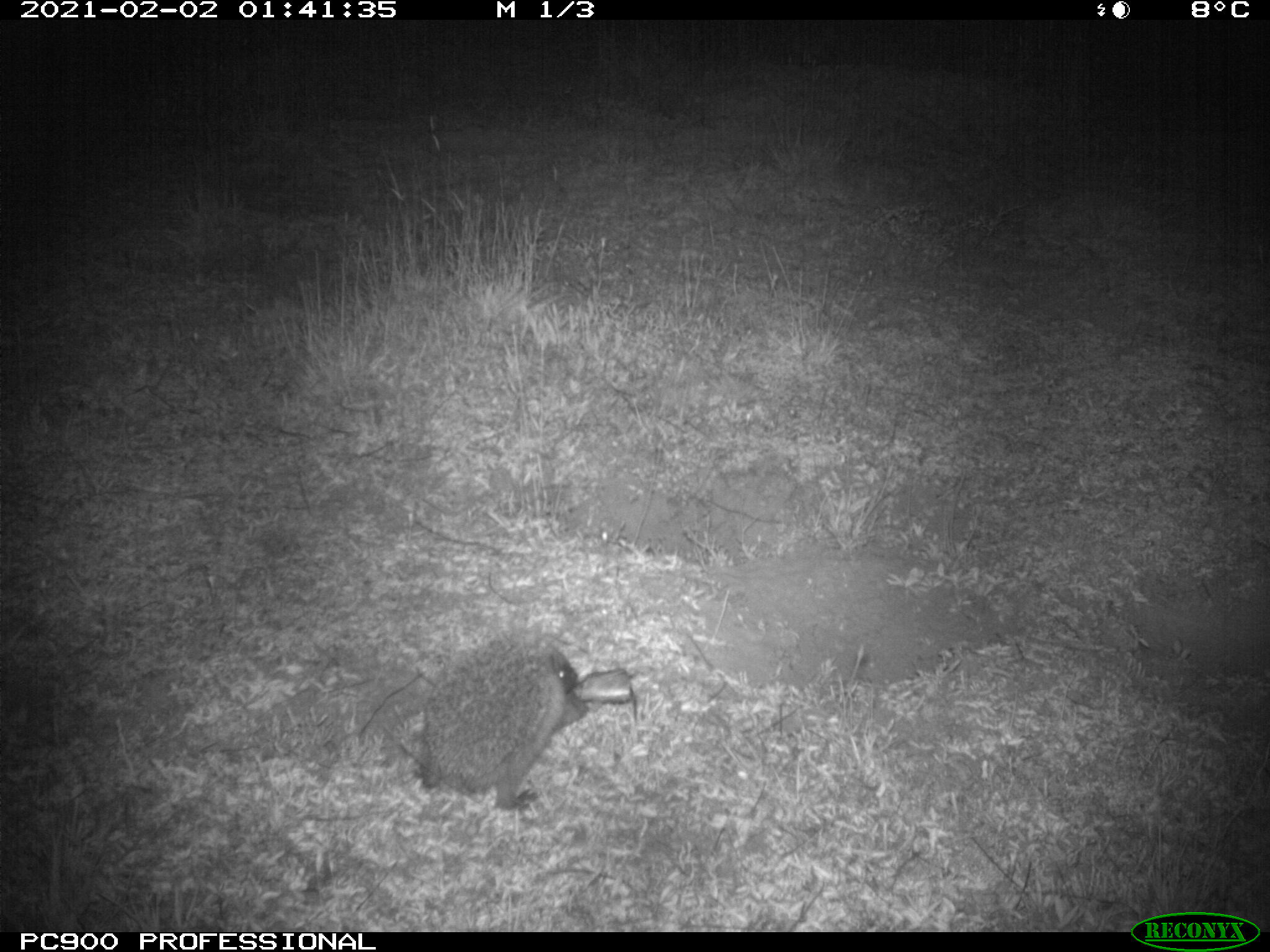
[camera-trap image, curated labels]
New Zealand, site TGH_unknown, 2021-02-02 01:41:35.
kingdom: Animalia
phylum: Chordata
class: Mammalia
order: Eulipotyphla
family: Erinaceidae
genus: Erinaceus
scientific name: Erinaceus europaeus europaeus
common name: european hedgehog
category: hedgehog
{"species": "hedgehog (european hedgehog) (Erinaceus europaeus europaeus)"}